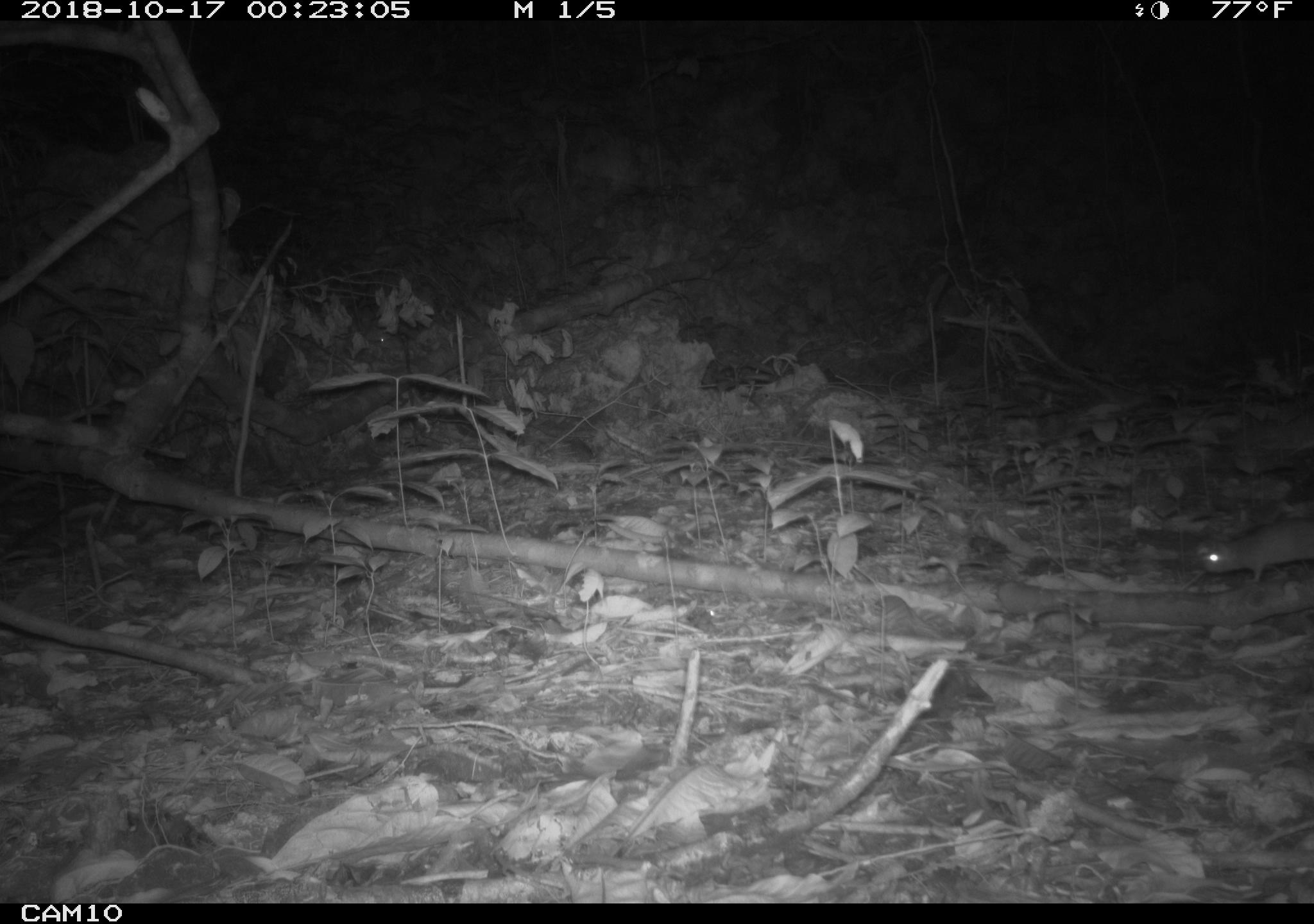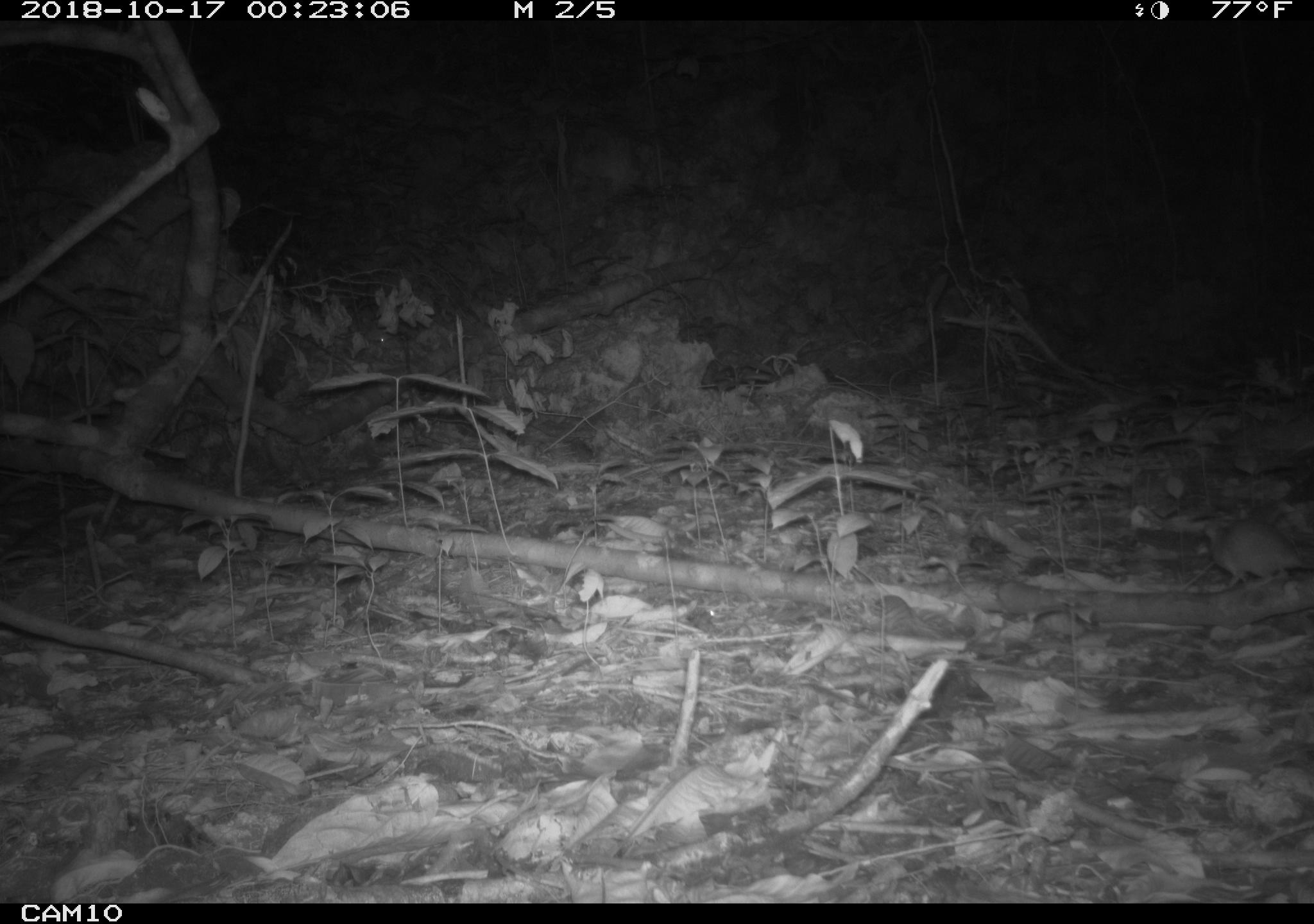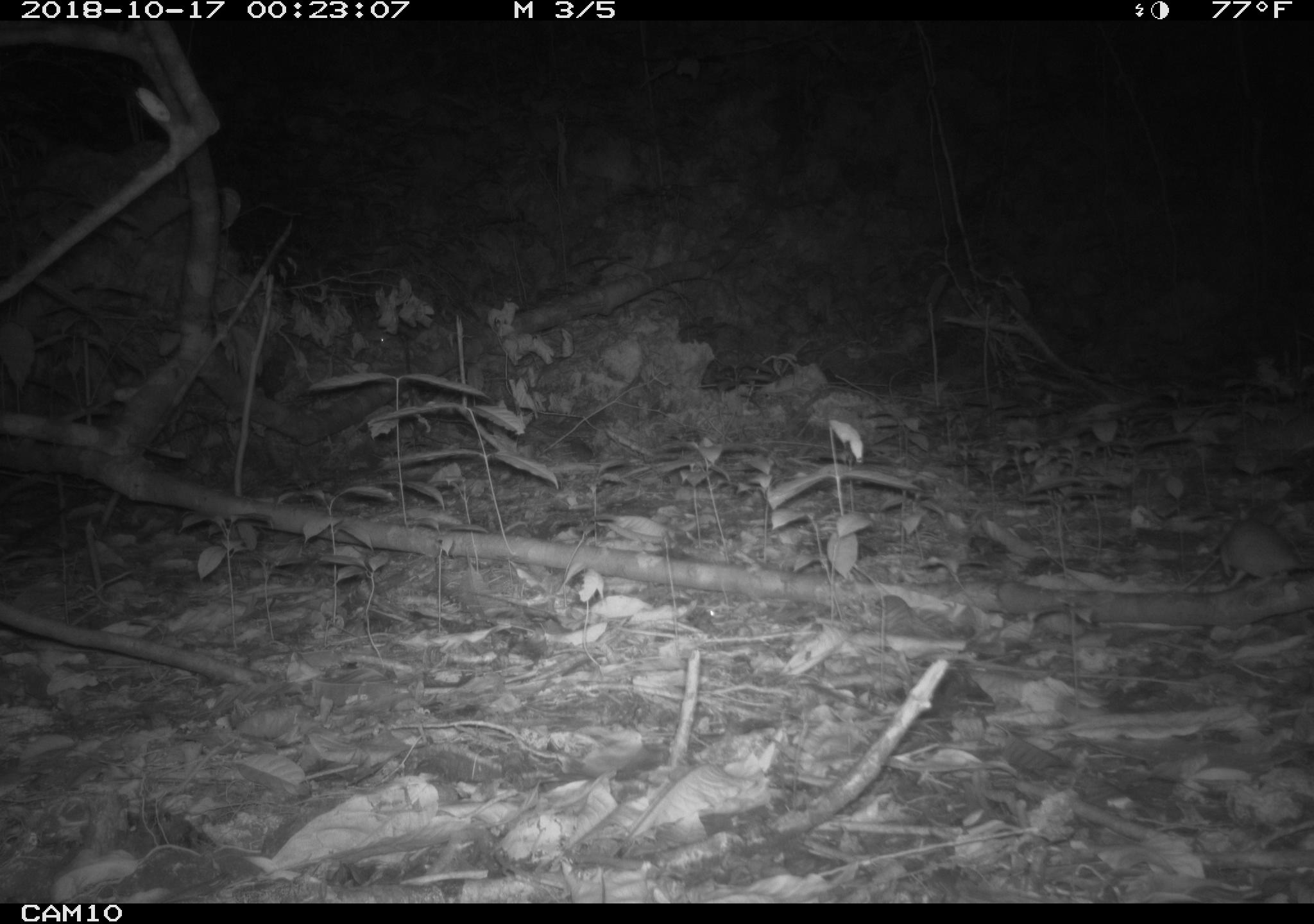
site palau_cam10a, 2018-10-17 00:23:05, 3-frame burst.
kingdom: Animalia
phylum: Chordata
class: Mammalia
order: Rodentia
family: Muridae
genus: Rattus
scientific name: Rattus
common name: rat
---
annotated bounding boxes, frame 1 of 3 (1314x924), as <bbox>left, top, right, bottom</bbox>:
rat: <bbox>1199, 516, 1314, 588</bbox>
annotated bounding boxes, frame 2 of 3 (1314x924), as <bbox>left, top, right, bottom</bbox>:
rat: <bbox>1190, 511, 1314, 597</bbox>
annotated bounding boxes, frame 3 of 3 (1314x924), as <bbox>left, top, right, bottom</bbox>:
rat: <bbox>1164, 517, 1312, 593</bbox>